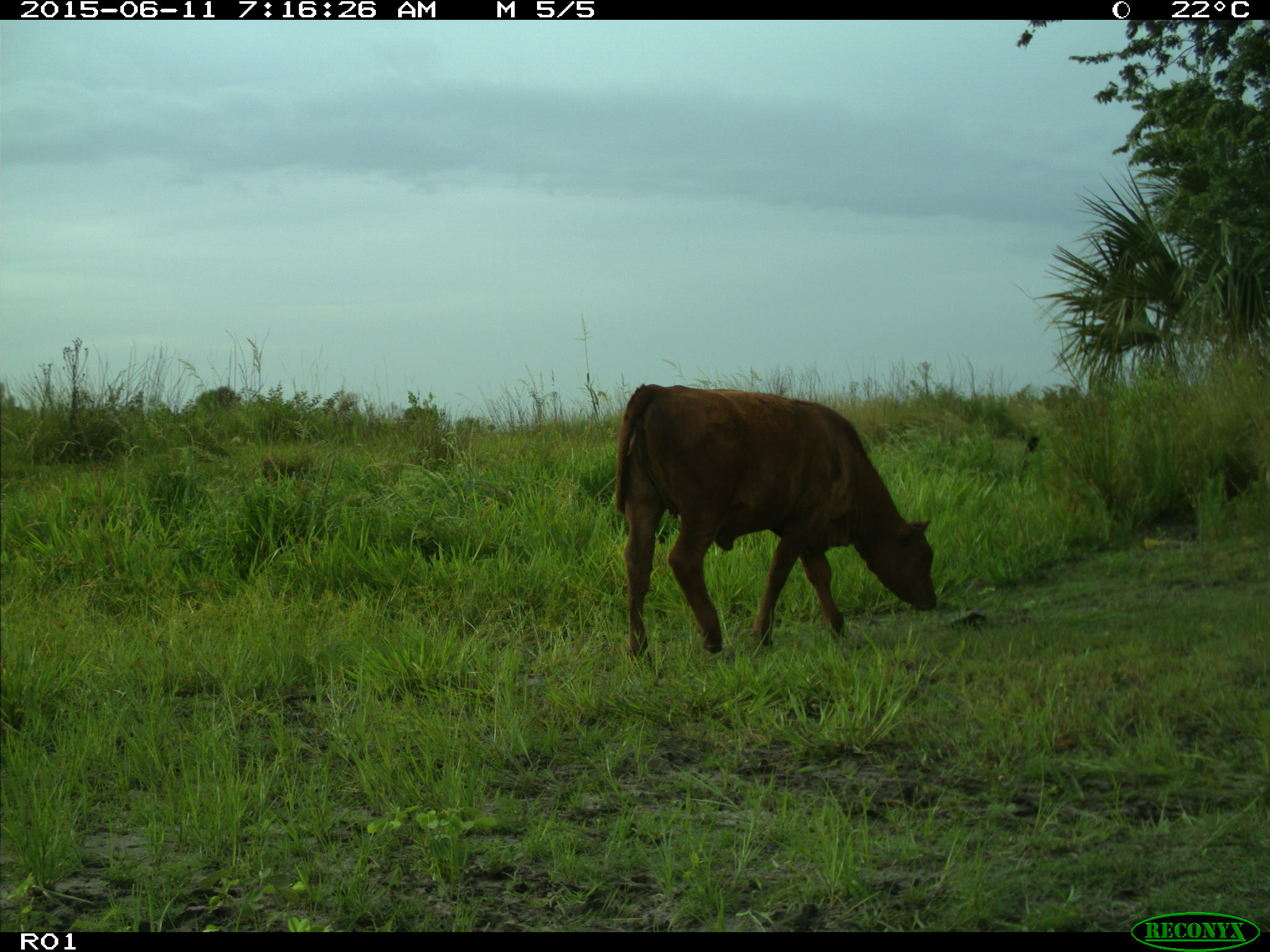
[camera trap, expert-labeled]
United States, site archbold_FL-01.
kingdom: Animalia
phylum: Chordata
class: Mammalia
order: Artiodactyla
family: Bovidae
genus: Bos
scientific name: Bos taurus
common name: domestic cow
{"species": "Bos taurus (domestic cow)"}